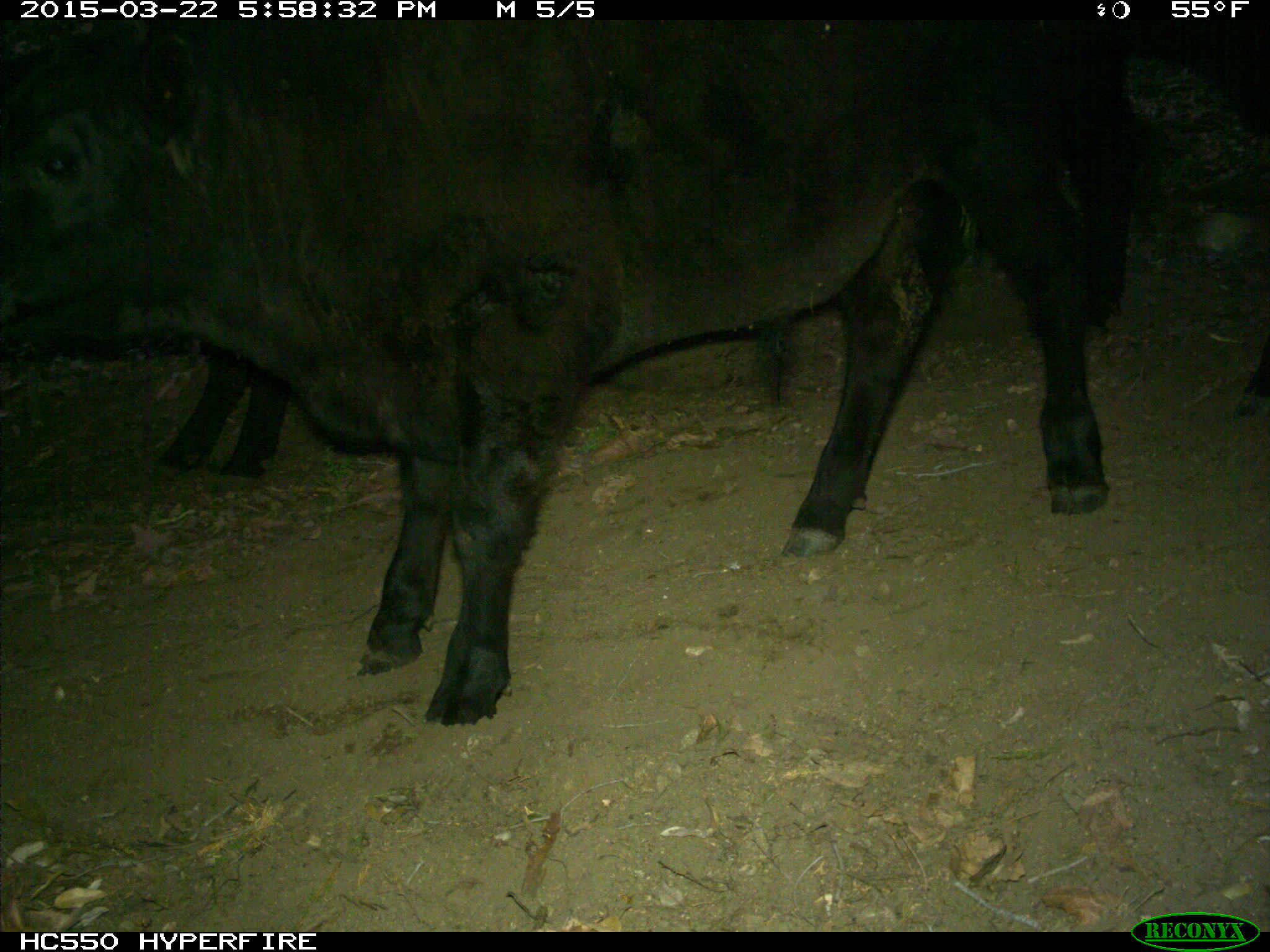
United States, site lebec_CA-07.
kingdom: Animalia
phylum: Chordata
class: Mammalia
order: Artiodactyla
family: Bovidae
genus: Bos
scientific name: Bos taurus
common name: domestic cow